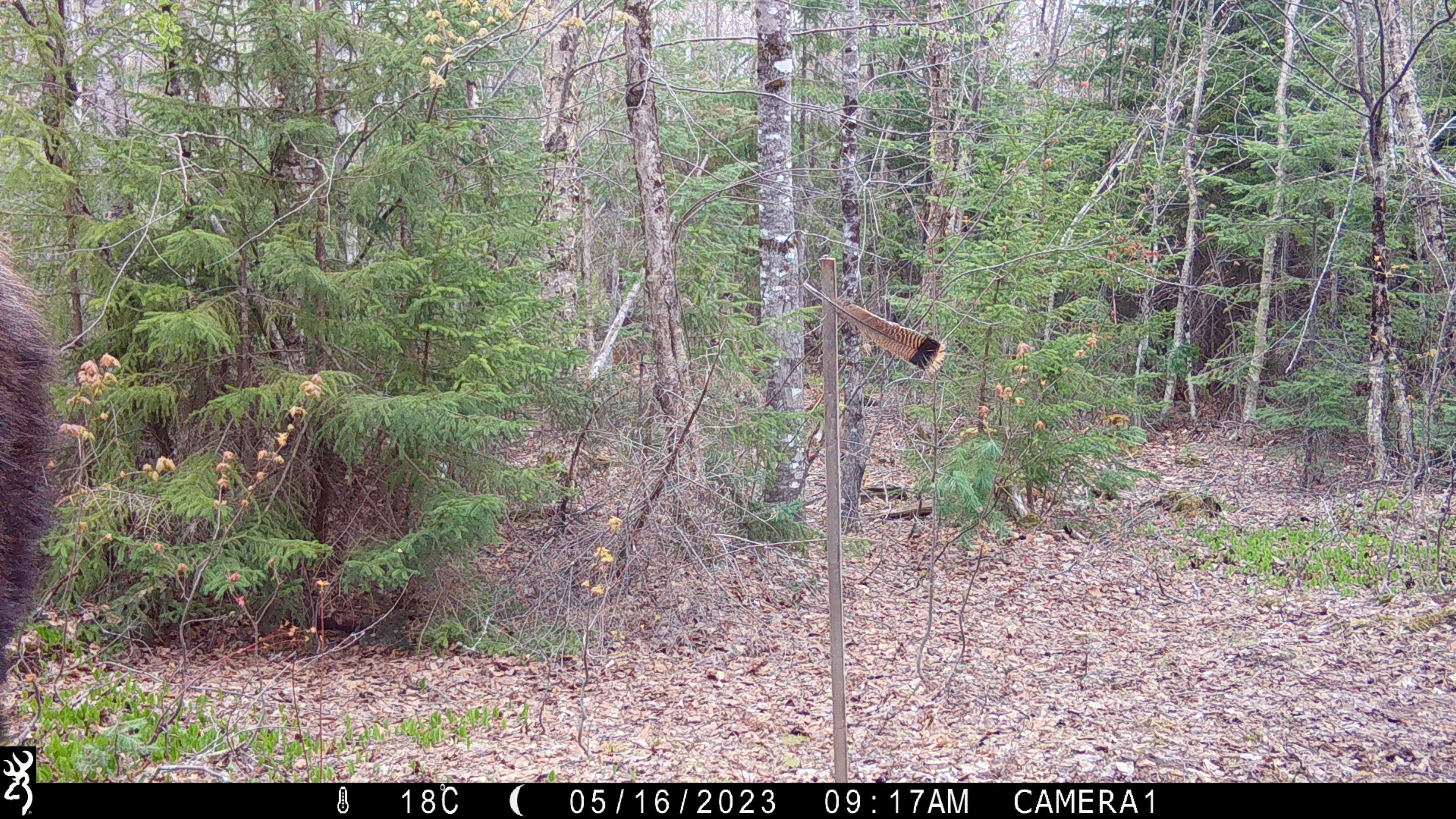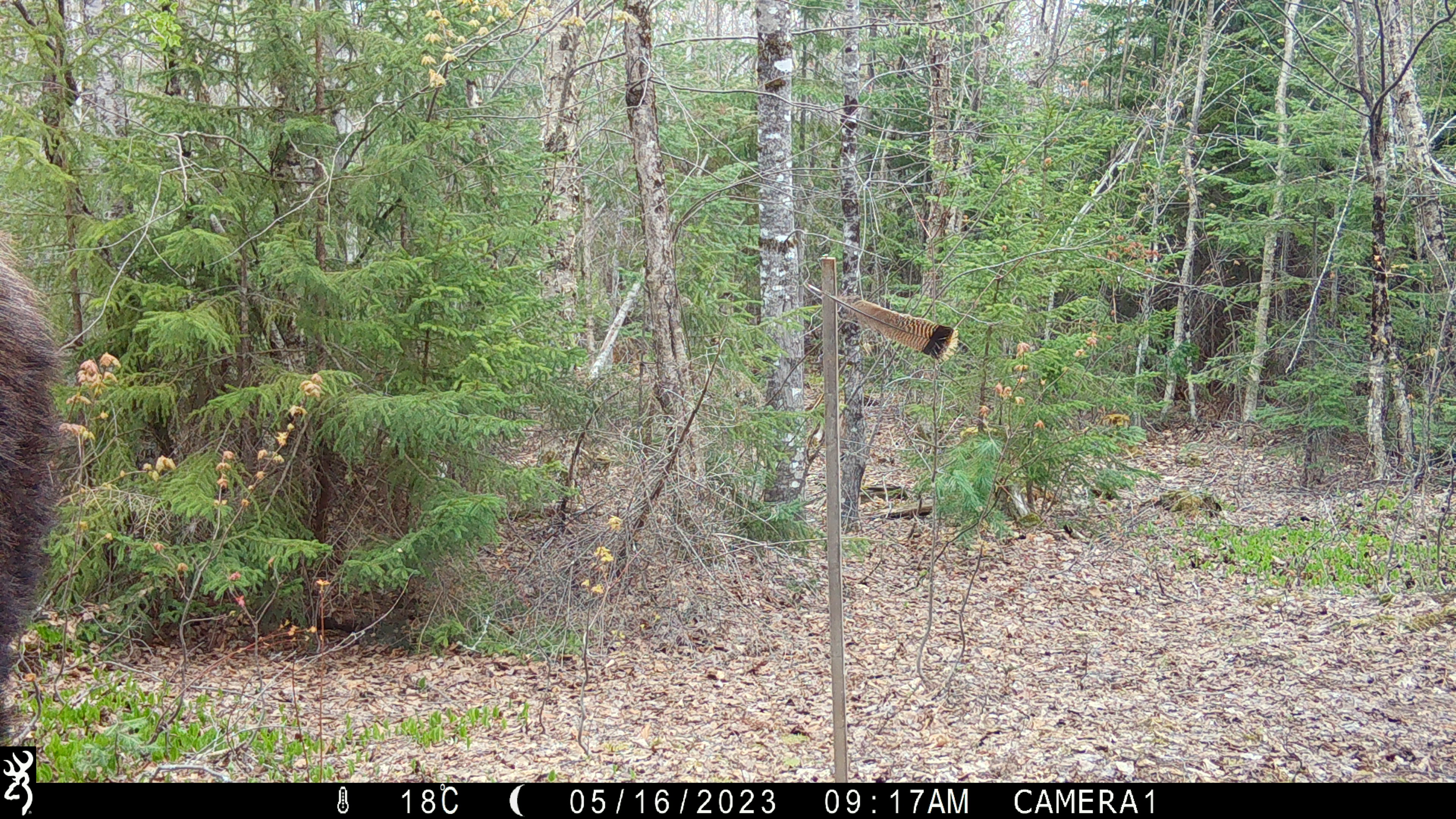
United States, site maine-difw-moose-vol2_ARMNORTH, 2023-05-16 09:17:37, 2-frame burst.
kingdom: Animalia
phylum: Chordata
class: Mammalia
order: Artiodactyla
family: Cervidae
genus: Alces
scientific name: Alces alces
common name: moose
Moose (Alces alces).